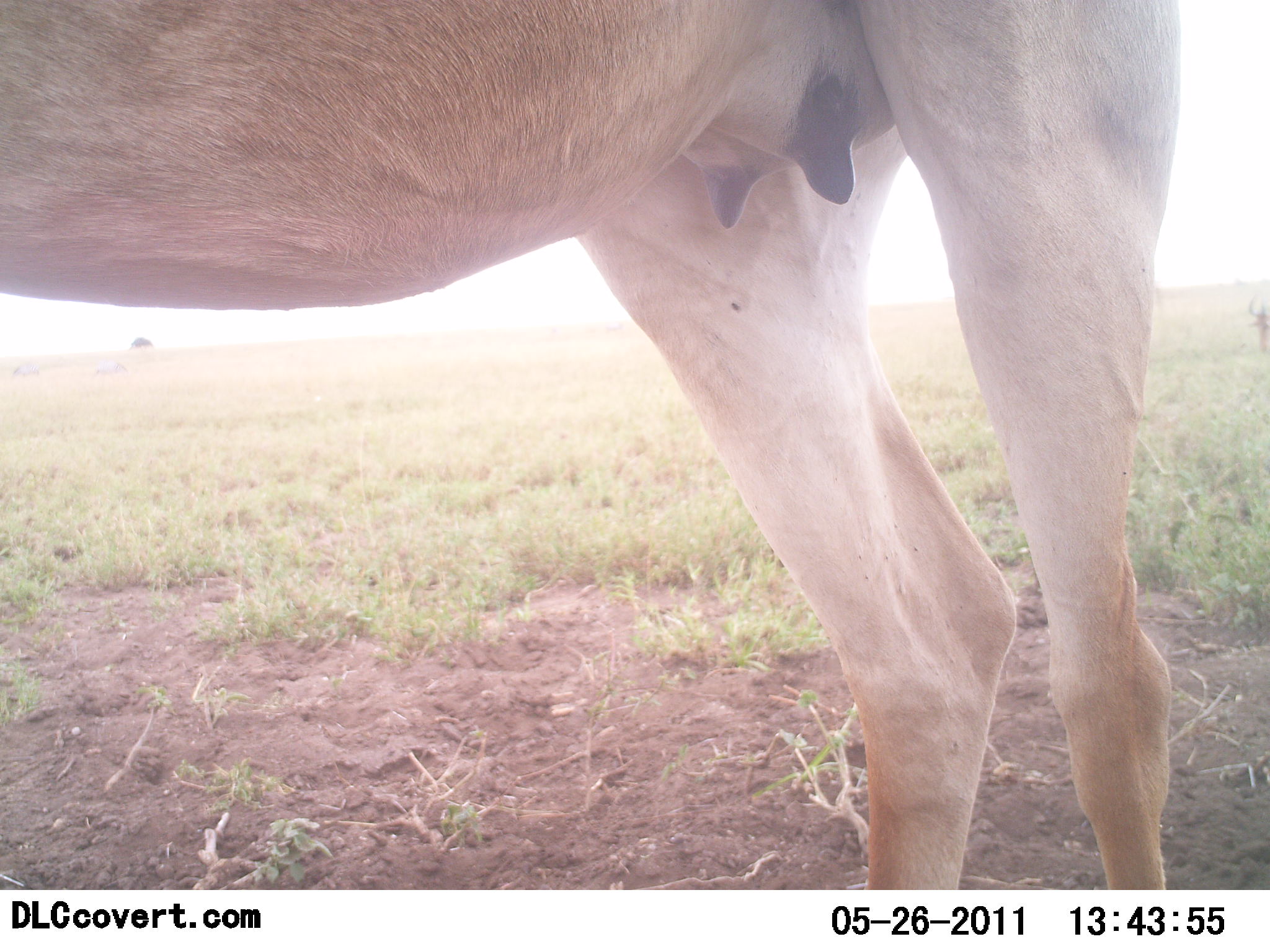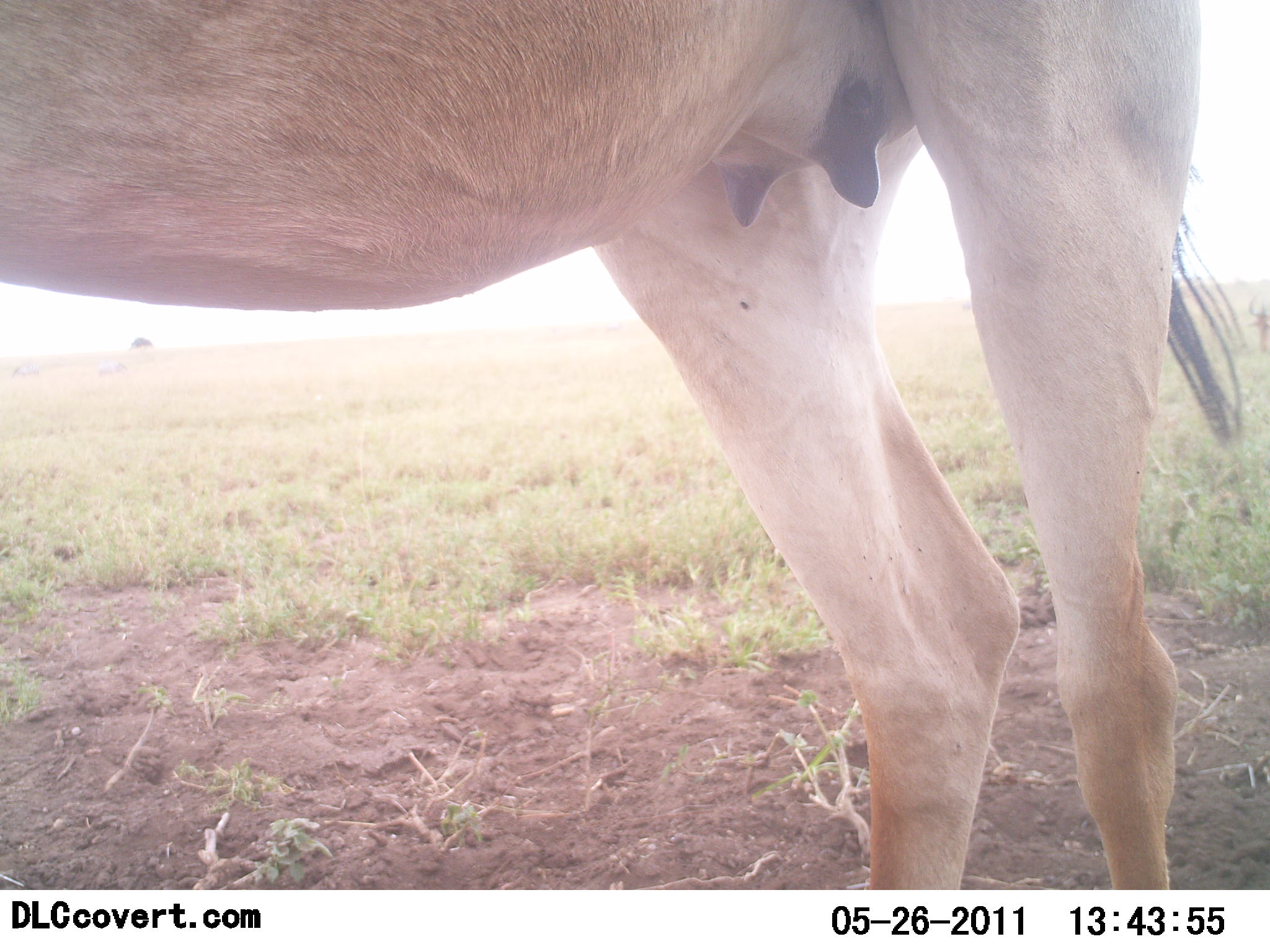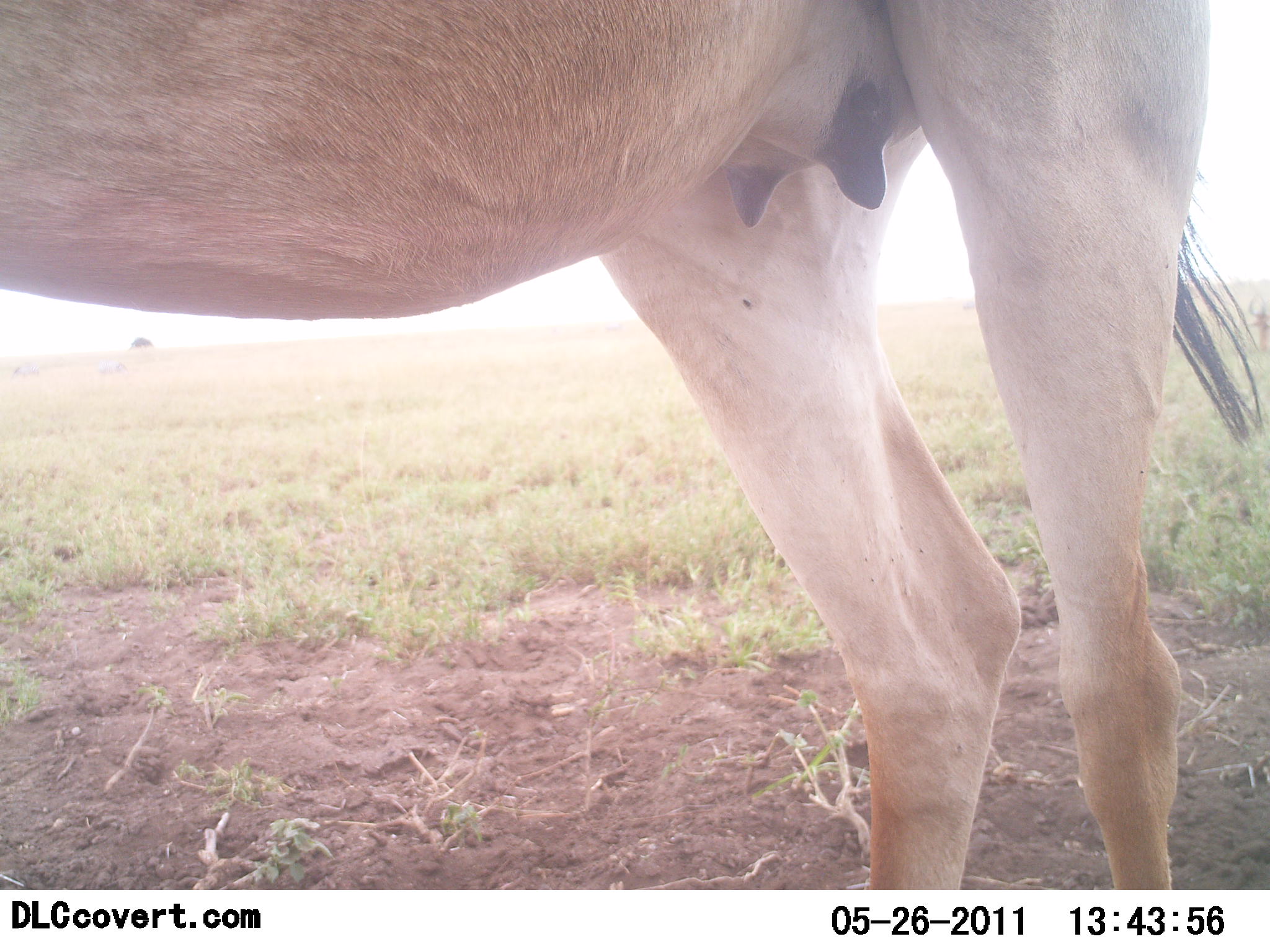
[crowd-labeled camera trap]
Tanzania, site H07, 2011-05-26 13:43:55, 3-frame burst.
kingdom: Animalia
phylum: Chordata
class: Mammalia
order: Artiodactyla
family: Bovidae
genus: Alcelaphus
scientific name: Alcelaphus buselaphus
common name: hartebeest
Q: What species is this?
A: Hartebeest (Alcelaphus buselaphus).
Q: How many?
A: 1.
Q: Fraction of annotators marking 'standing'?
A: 100%.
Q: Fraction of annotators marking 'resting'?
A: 0%.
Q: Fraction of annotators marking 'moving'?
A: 0%.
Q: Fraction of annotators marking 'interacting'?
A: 0%.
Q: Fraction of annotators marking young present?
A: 0%.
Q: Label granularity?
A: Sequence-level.